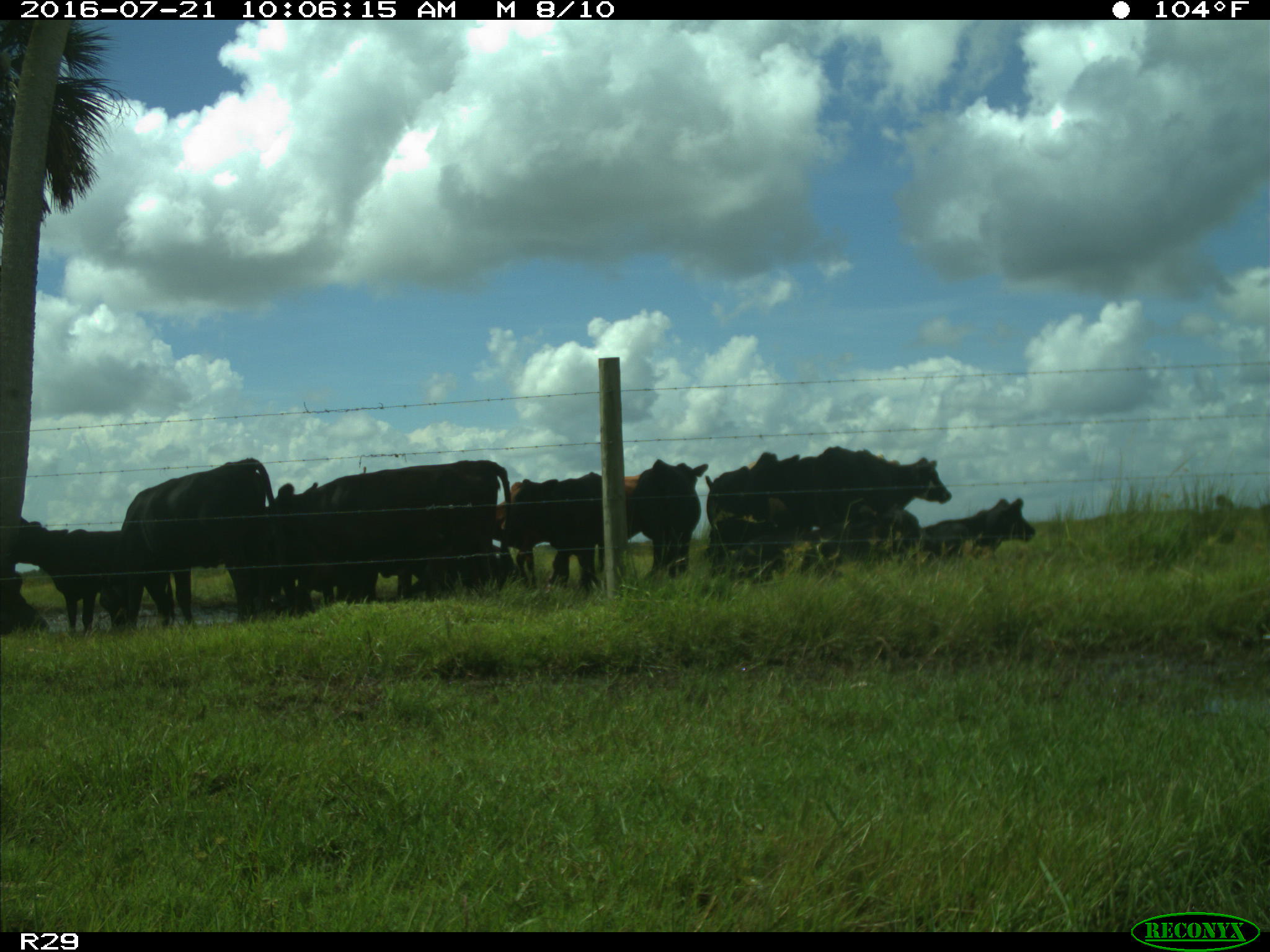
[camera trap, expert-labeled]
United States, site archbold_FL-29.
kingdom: Animalia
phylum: Chordata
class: Mammalia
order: Artiodactyla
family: Bovidae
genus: Bos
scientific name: Bos taurus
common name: domestic cow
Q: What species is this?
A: Bos taurus (domestic cow).